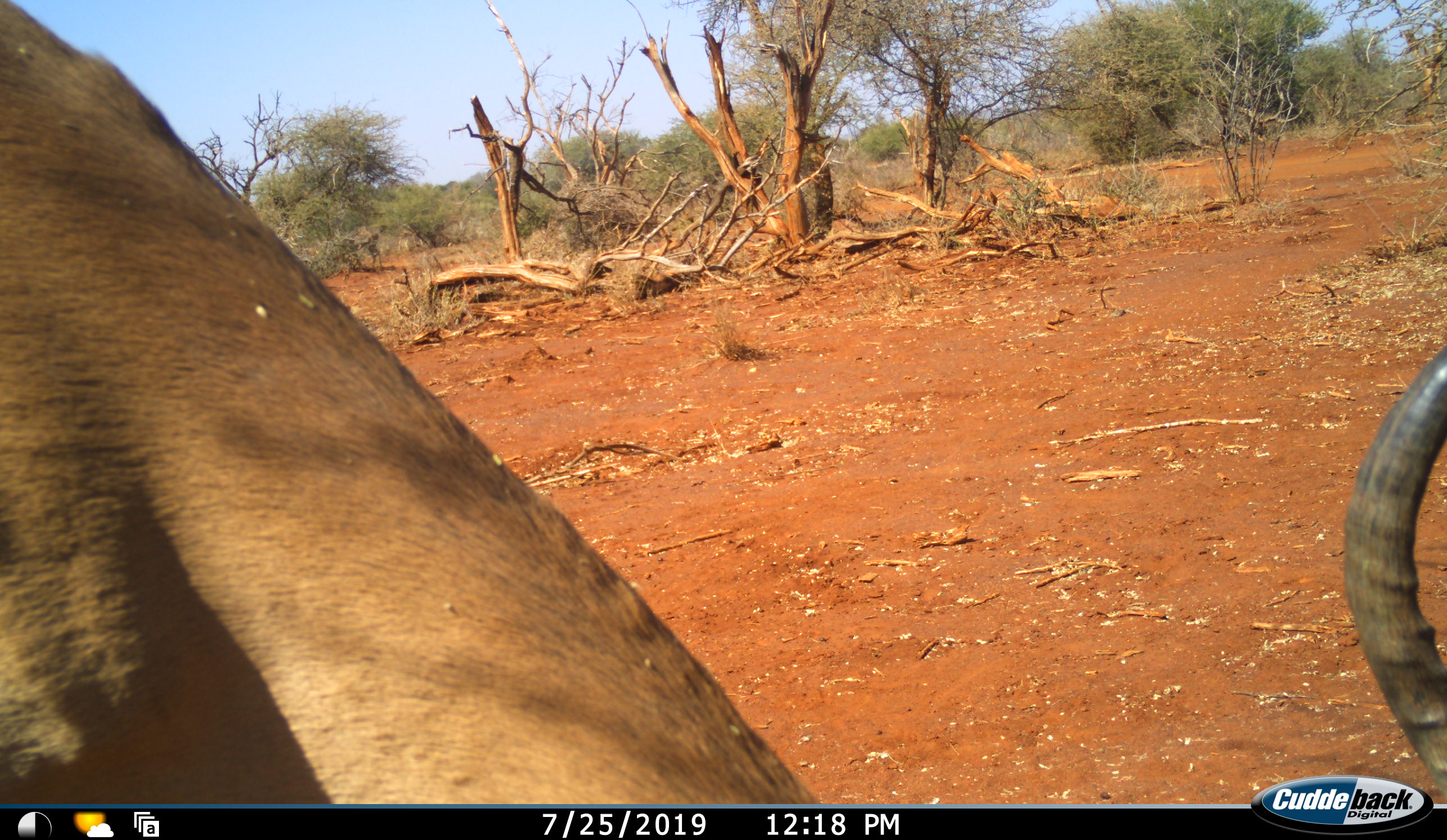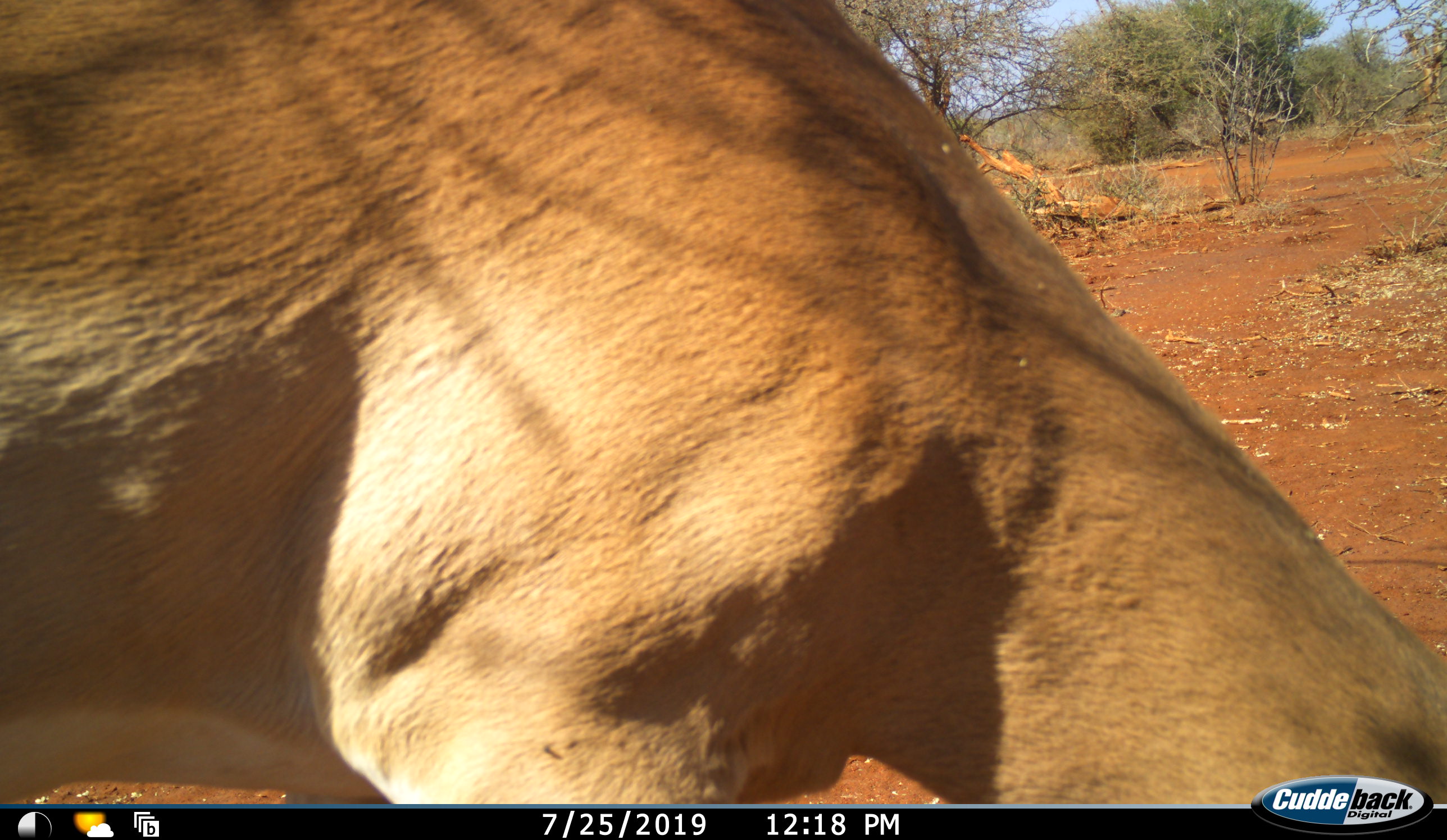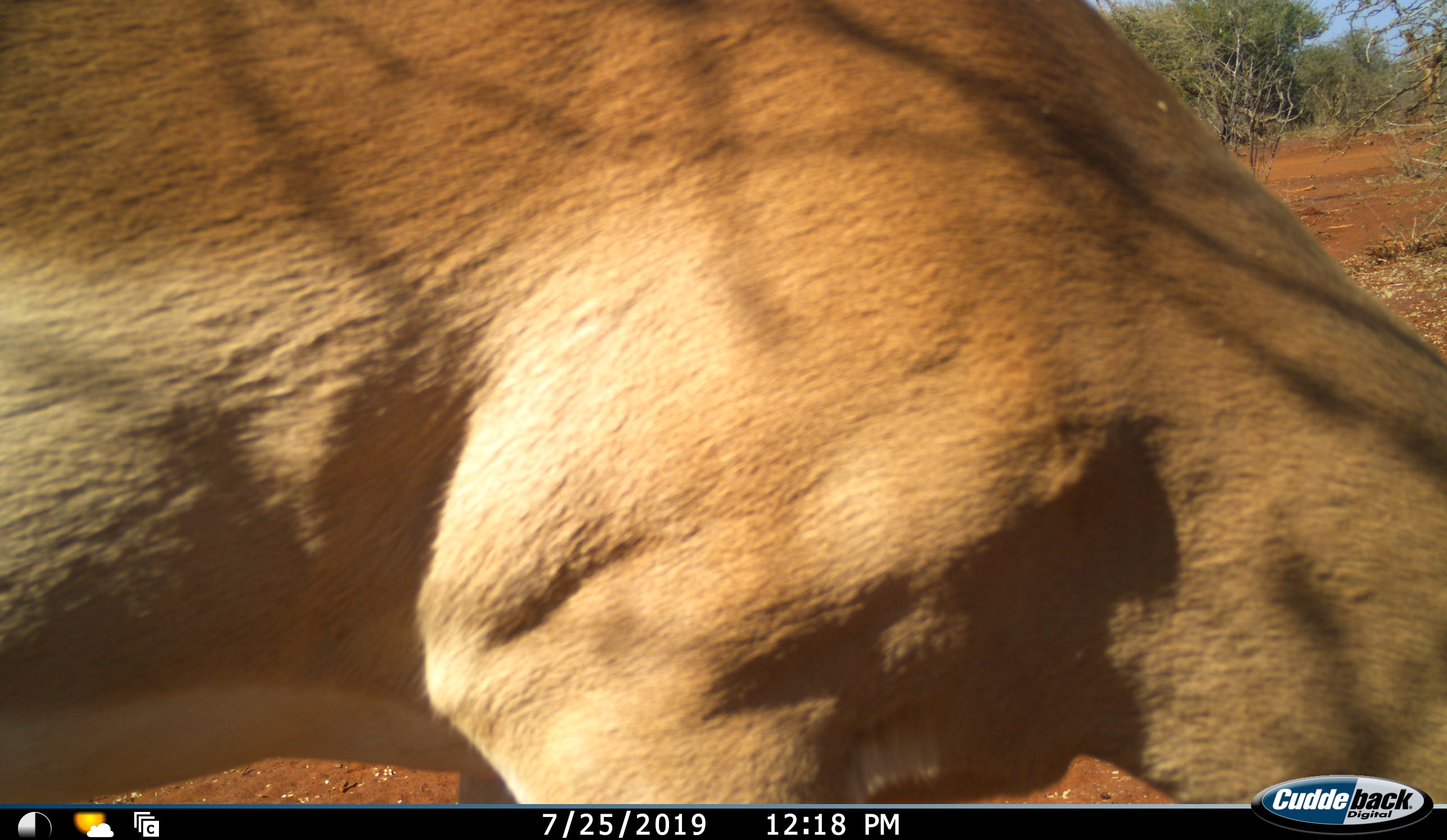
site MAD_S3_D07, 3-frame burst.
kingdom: Animalia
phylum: Chordata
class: Mammalia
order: Artiodactyla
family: Bovidae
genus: Aepyceros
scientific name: Aepyceros melampus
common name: impala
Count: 1.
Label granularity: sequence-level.